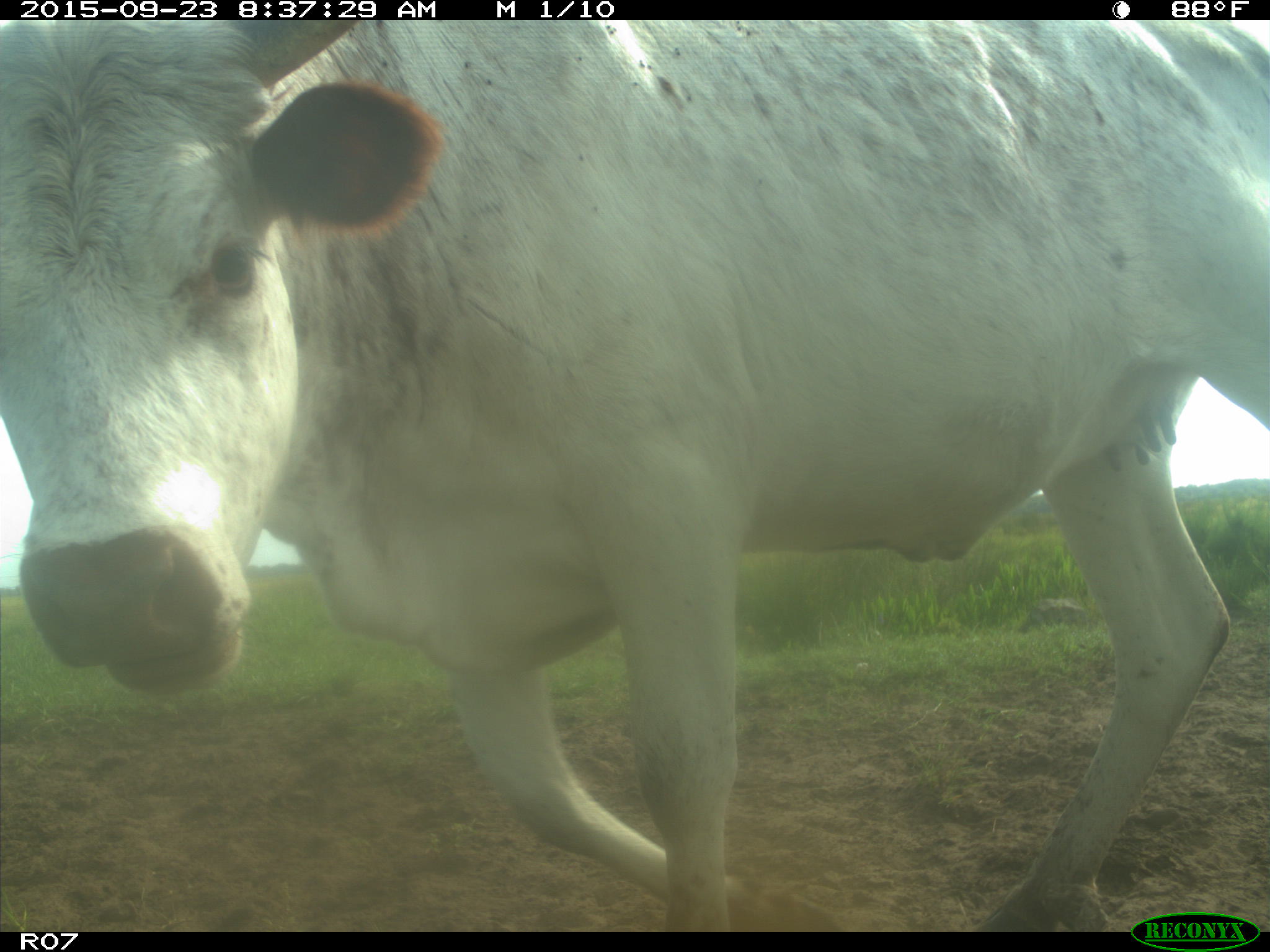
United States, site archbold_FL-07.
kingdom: Animalia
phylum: Chordata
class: Mammalia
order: Artiodactyla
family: Bovidae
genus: Bos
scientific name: Bos taurus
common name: domestic cow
Bos taurus (domestic cow).